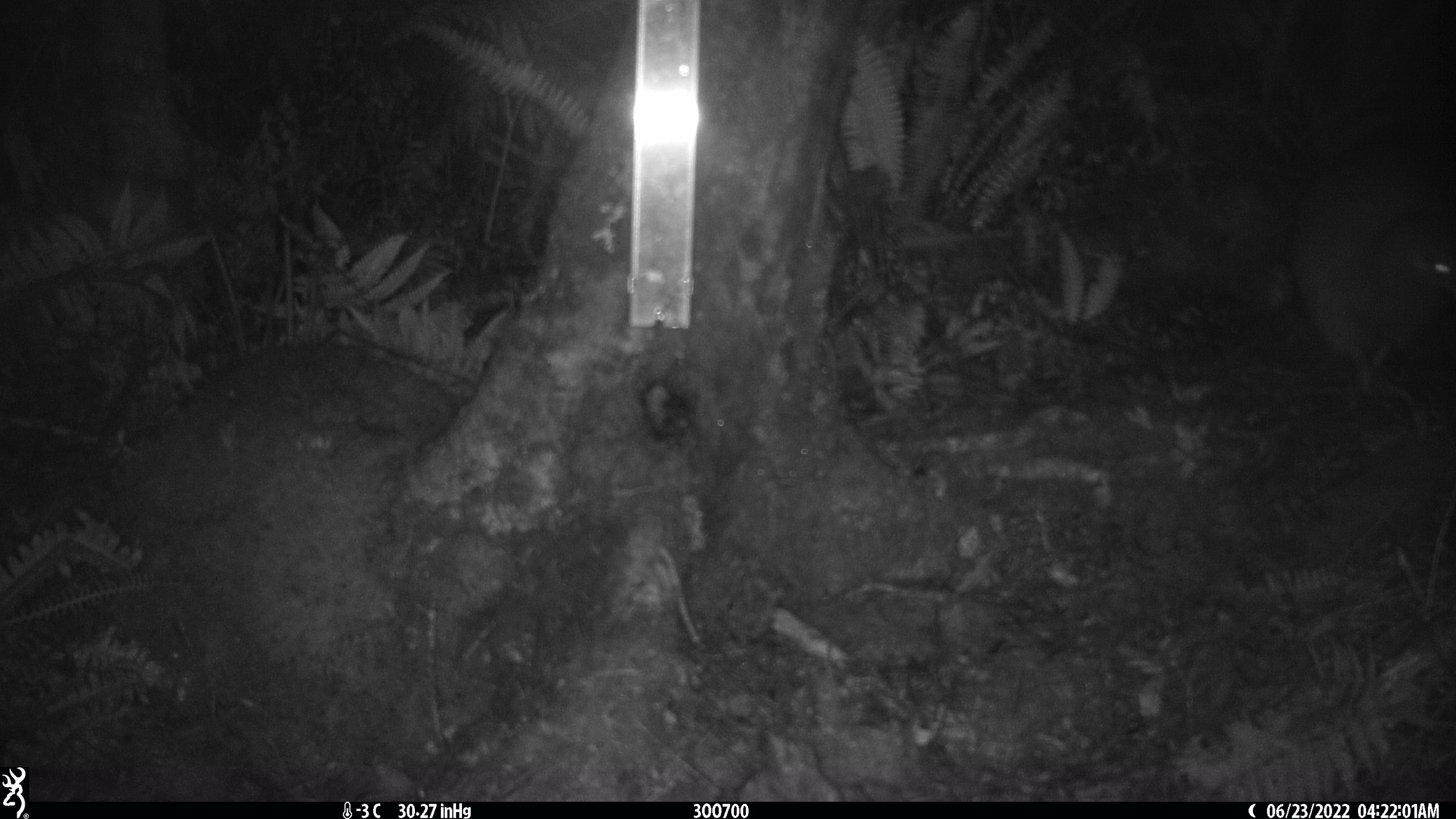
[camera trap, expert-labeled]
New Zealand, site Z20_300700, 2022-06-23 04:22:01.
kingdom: Animalia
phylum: Chordata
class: Aves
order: Apterygiformes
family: Apterygidae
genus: Apteryx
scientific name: Apteryx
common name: kiwi